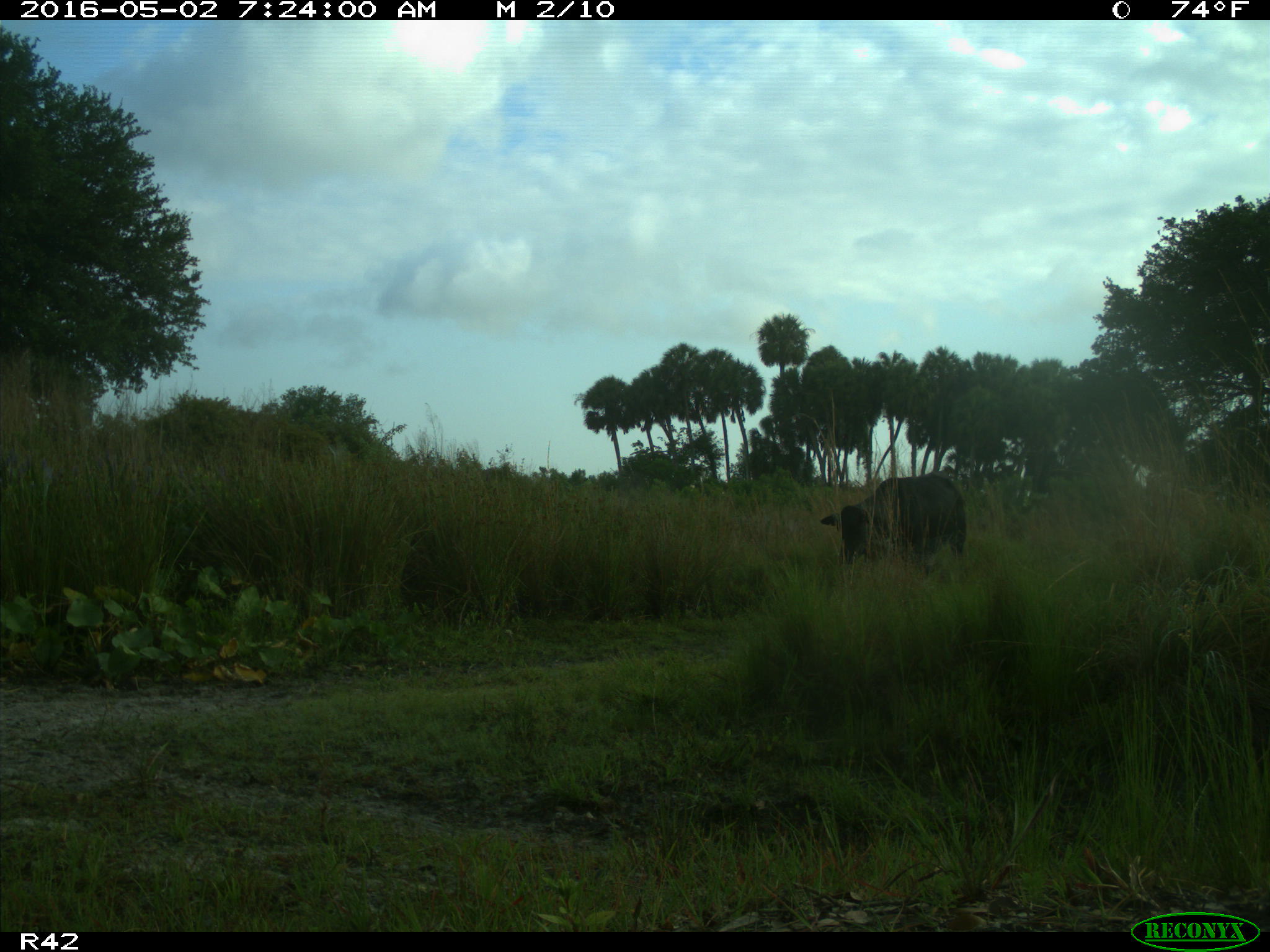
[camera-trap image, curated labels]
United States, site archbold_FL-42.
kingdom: Animalia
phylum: Chordata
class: Mammalia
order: Artiodactyla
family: Bovidae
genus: Bos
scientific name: Bos taurus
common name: domestic cow